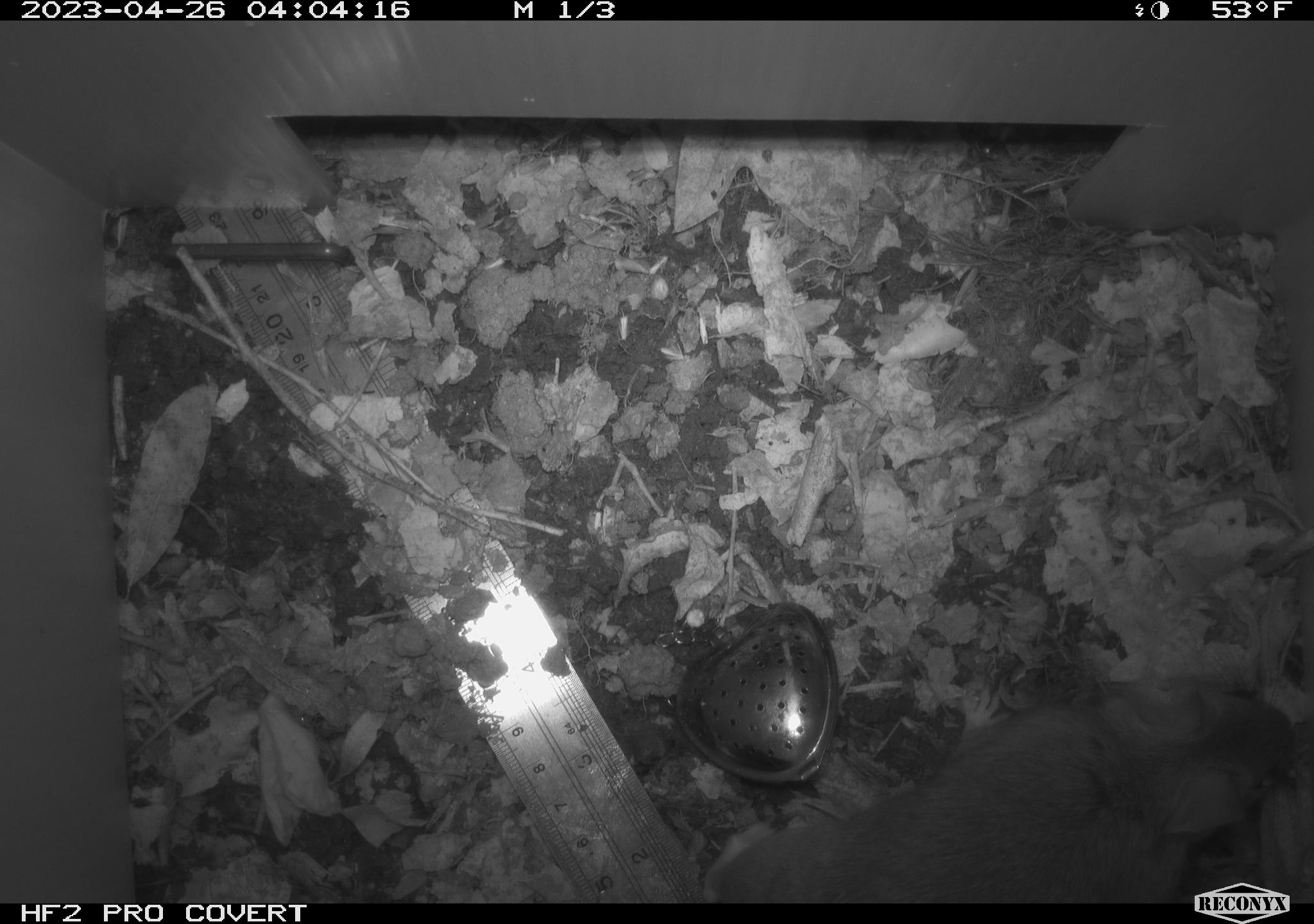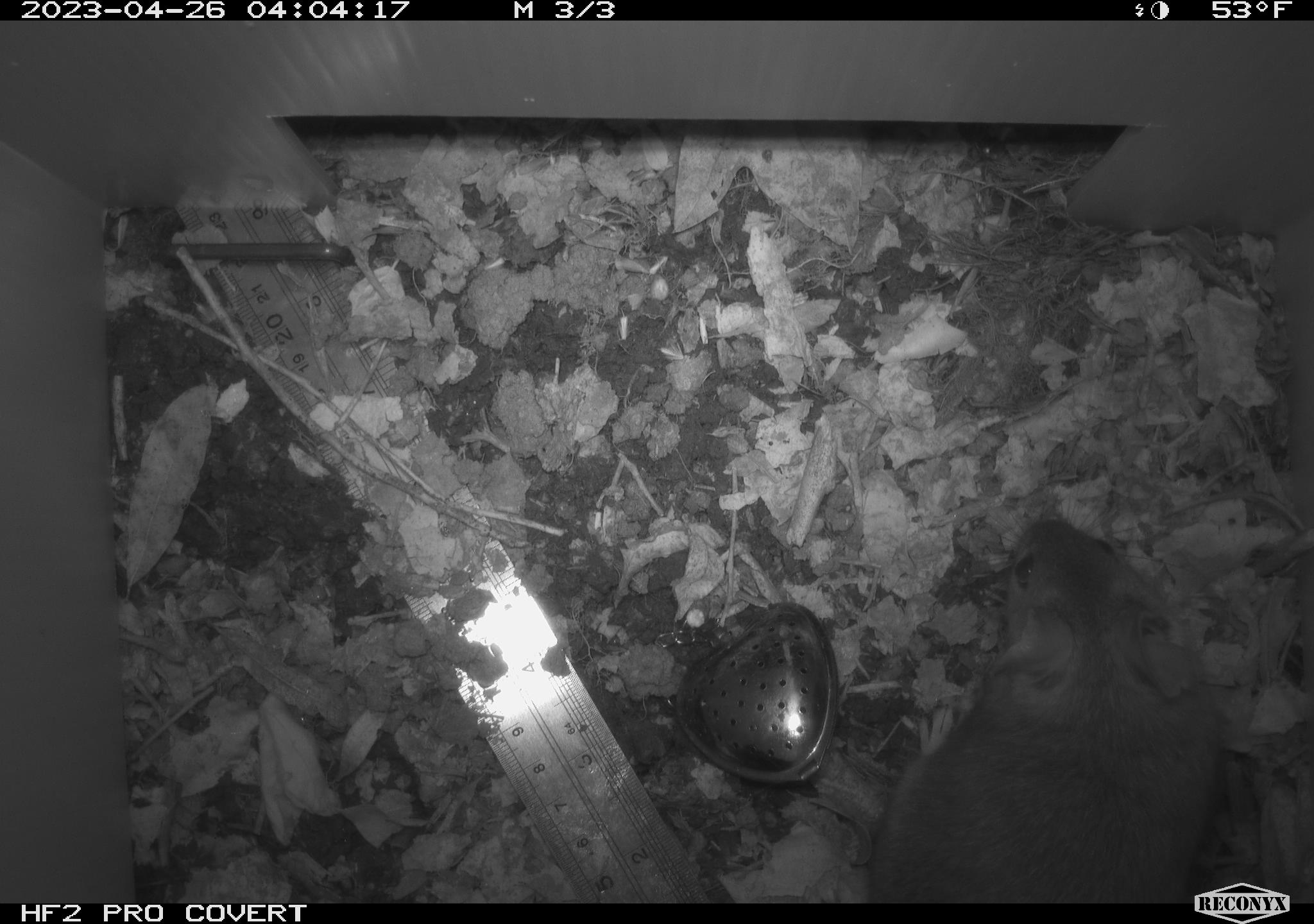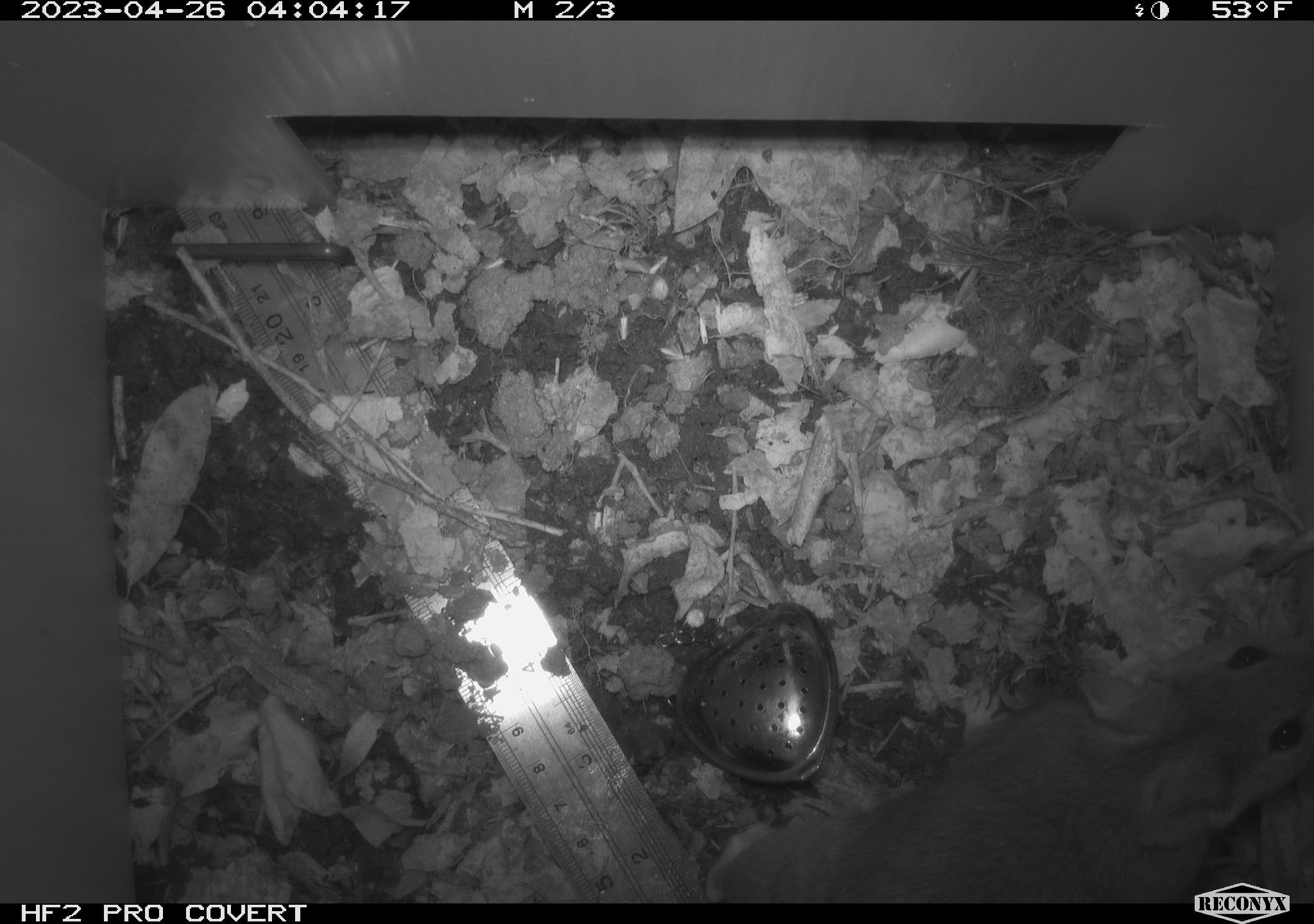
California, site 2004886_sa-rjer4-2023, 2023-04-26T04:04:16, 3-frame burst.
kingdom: Animalia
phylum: Chordata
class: Mammalia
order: Rodentia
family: Cricetidae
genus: Neotoma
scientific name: Neotoma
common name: pack rat or woodrat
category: neotoma species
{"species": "neotoma species (pack rat or woodrat) (Neotoma)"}